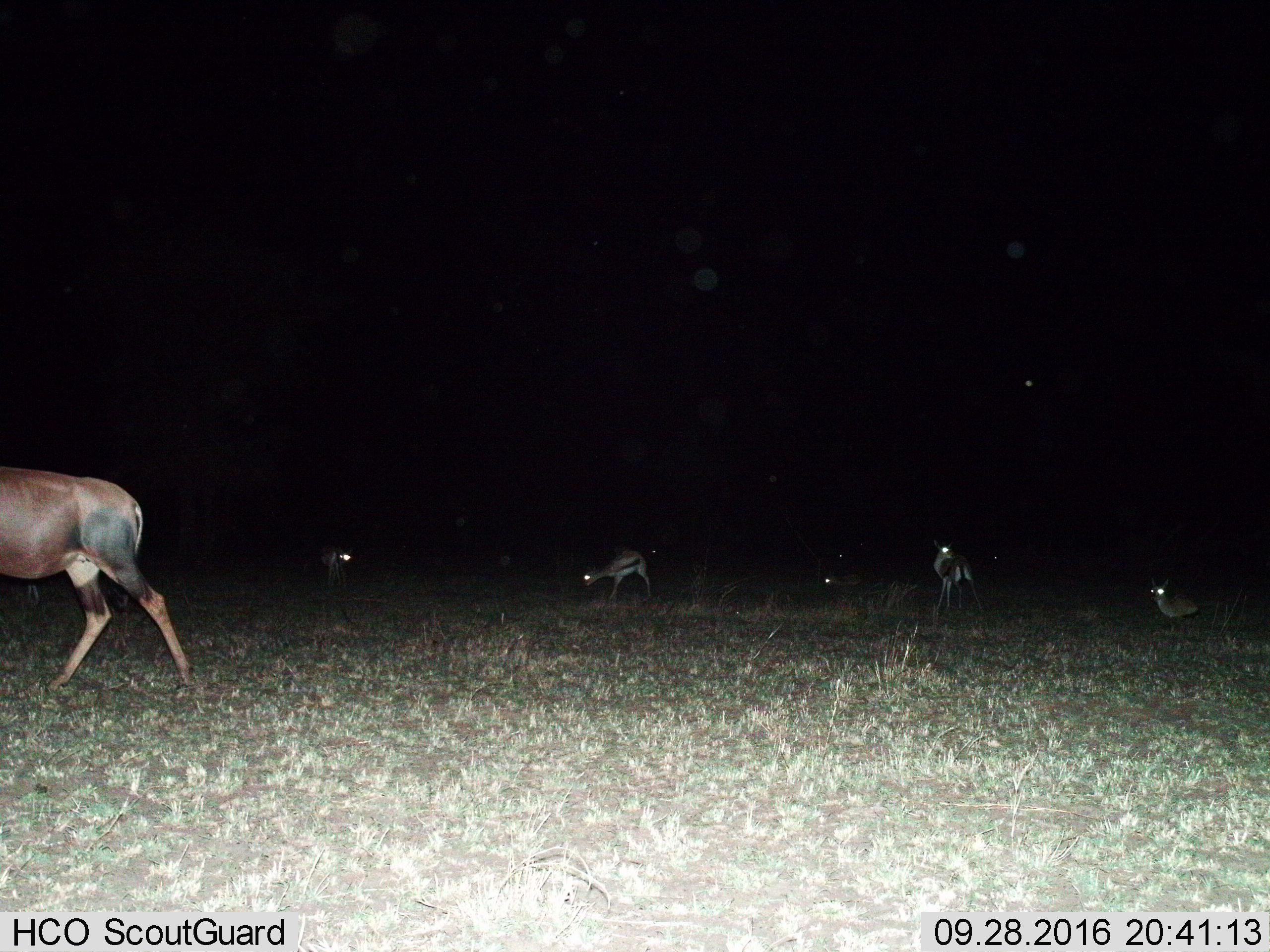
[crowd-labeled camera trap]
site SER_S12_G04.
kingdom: Animalia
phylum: Chordata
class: Mammalia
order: Artiodactyla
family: Bovidae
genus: Eudorcas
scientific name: Eudorcas thomsonii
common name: thomson's gazelle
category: gazellethomsons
Gazellethomsons (thomson's gazelle) (Eudorcas thomsonii), count 5. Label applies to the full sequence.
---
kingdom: Animalia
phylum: Chordata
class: Mammalia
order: Artiodactyla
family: Bovidae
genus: Damaliscus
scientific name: Damaliscus lunatus jimela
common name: topi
Topi (Damaliscus lunatus jimela), count 1. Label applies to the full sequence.